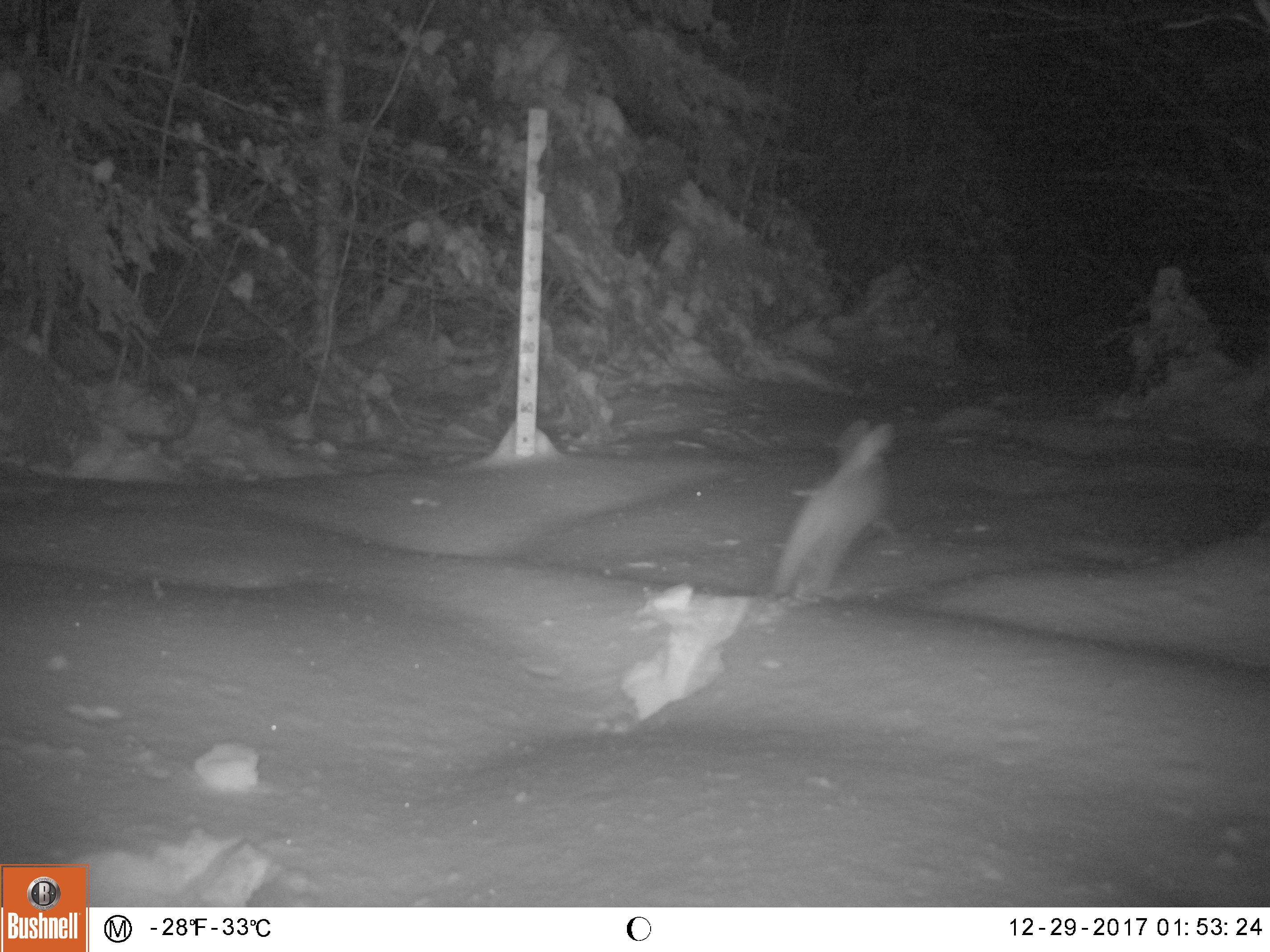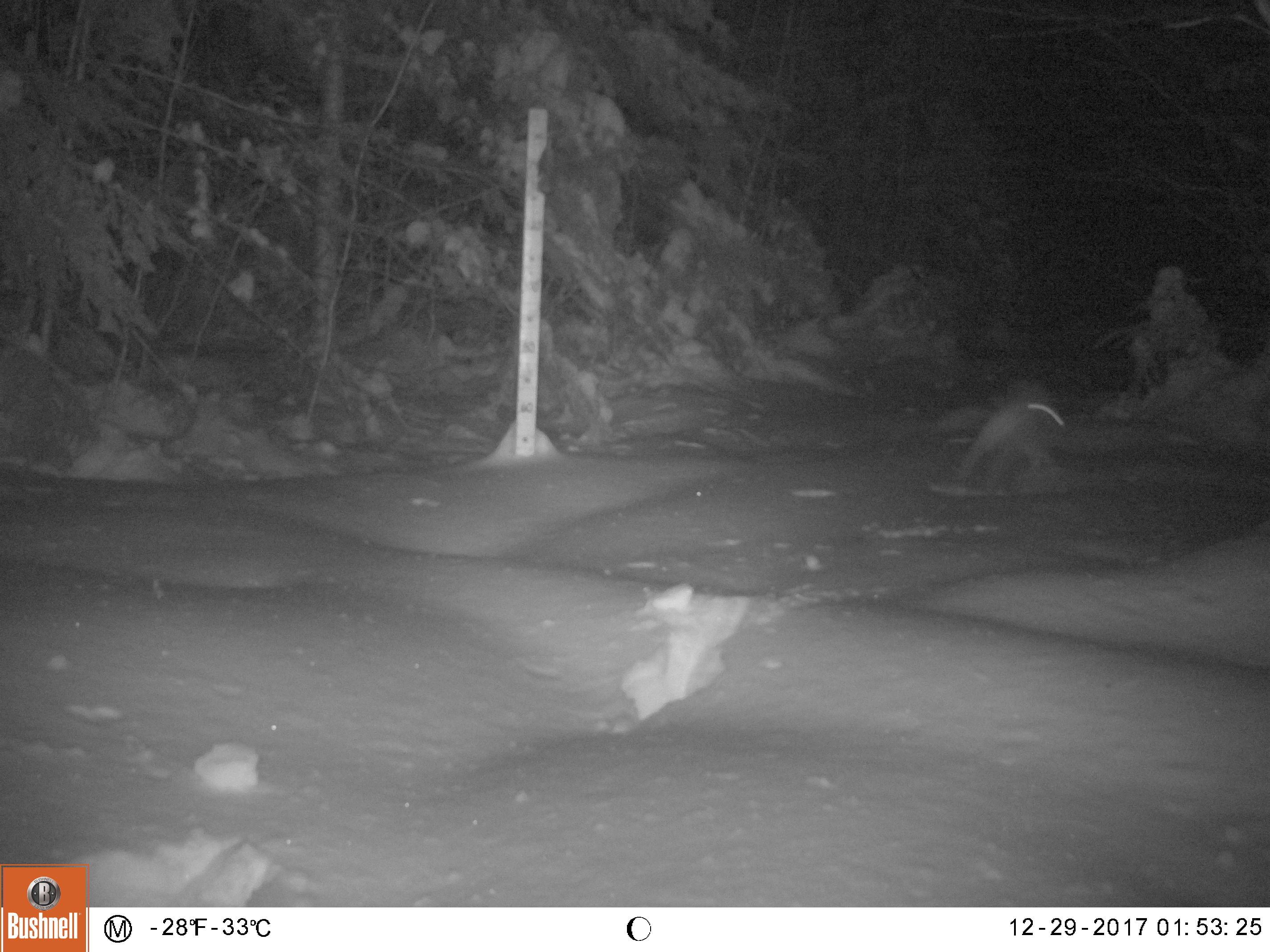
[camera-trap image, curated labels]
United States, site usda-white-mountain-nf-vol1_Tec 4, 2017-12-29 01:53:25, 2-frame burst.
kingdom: Animalia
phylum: Chordata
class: Mammalia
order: Lagomorpha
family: Leporidae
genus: Lepus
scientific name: Lepus americanus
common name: snowshoe hare